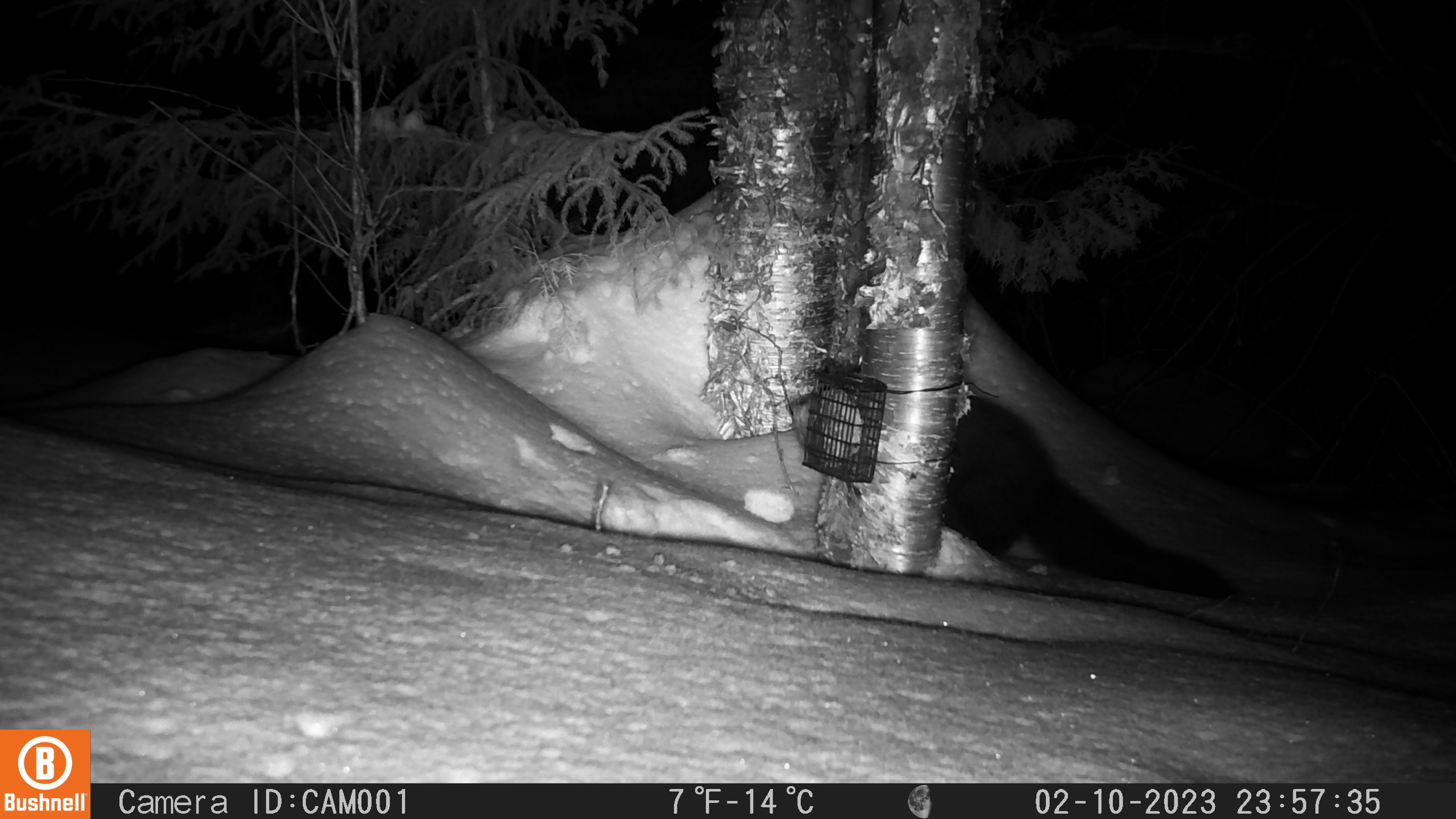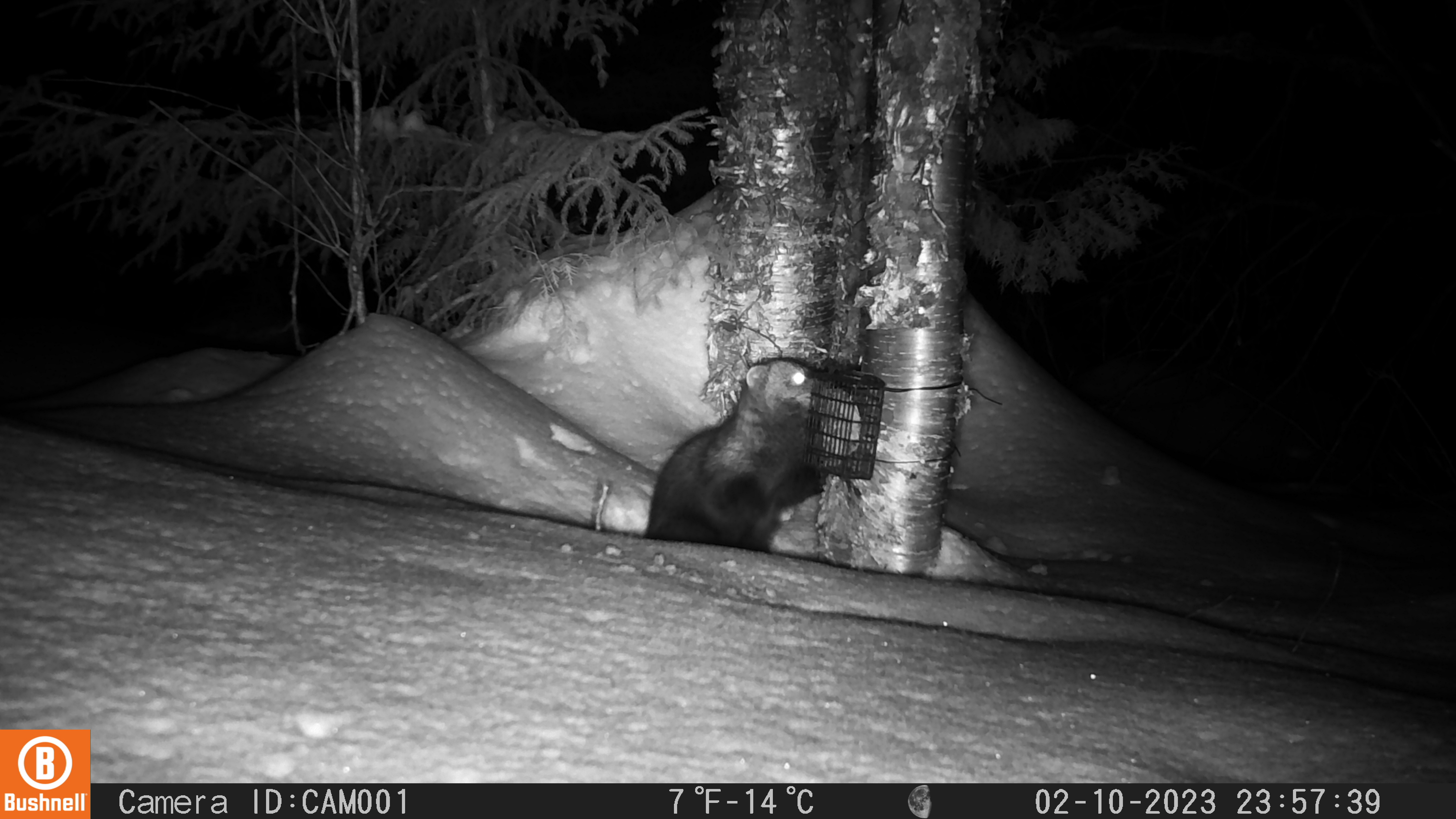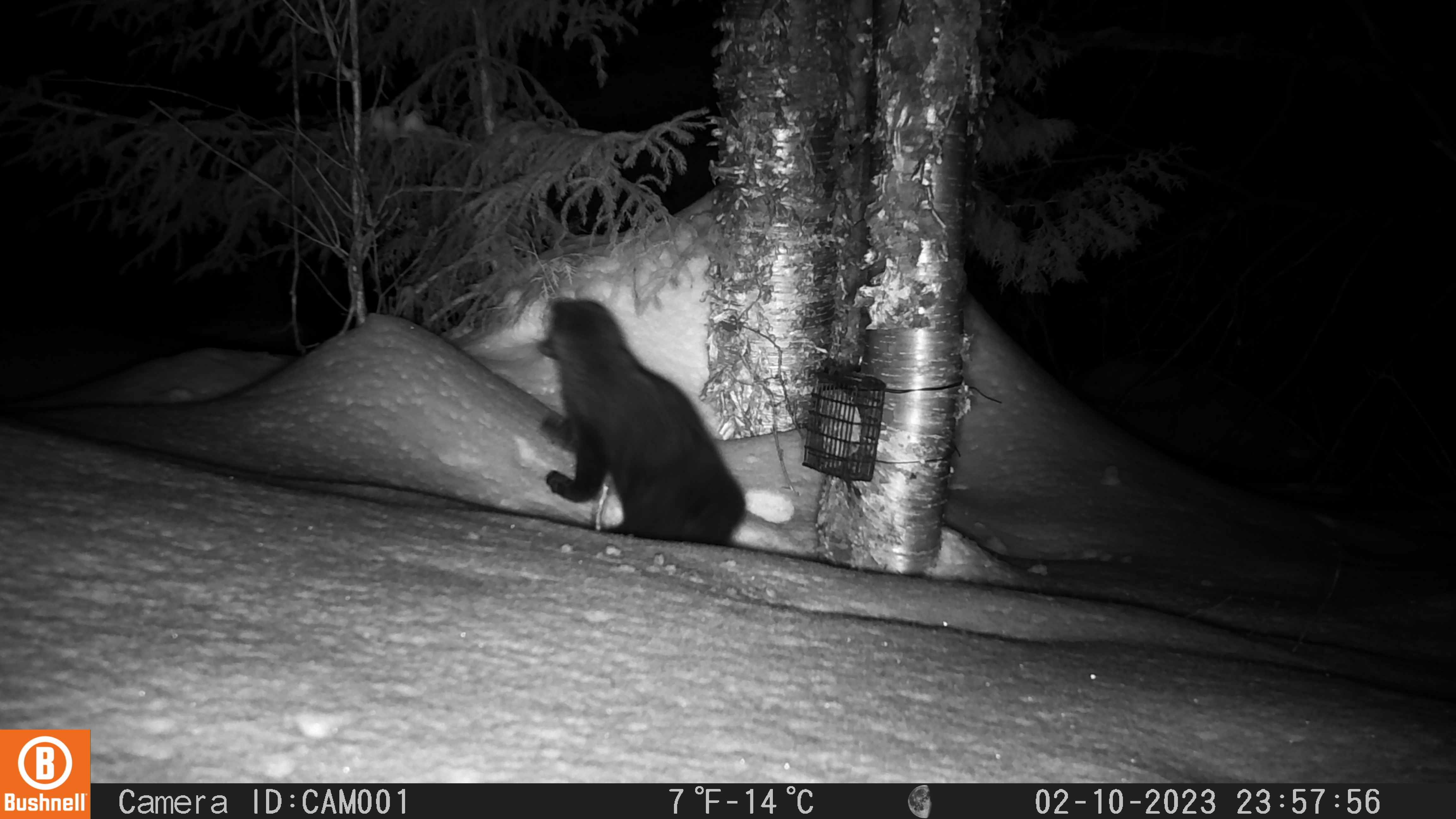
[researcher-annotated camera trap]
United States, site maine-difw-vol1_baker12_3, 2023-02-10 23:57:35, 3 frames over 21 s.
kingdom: Animalia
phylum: Chordata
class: Mammalia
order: Carnivora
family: Mustelidae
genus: Pekania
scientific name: Pekania pennanti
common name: fisher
Fisher (Pekania pennanti).